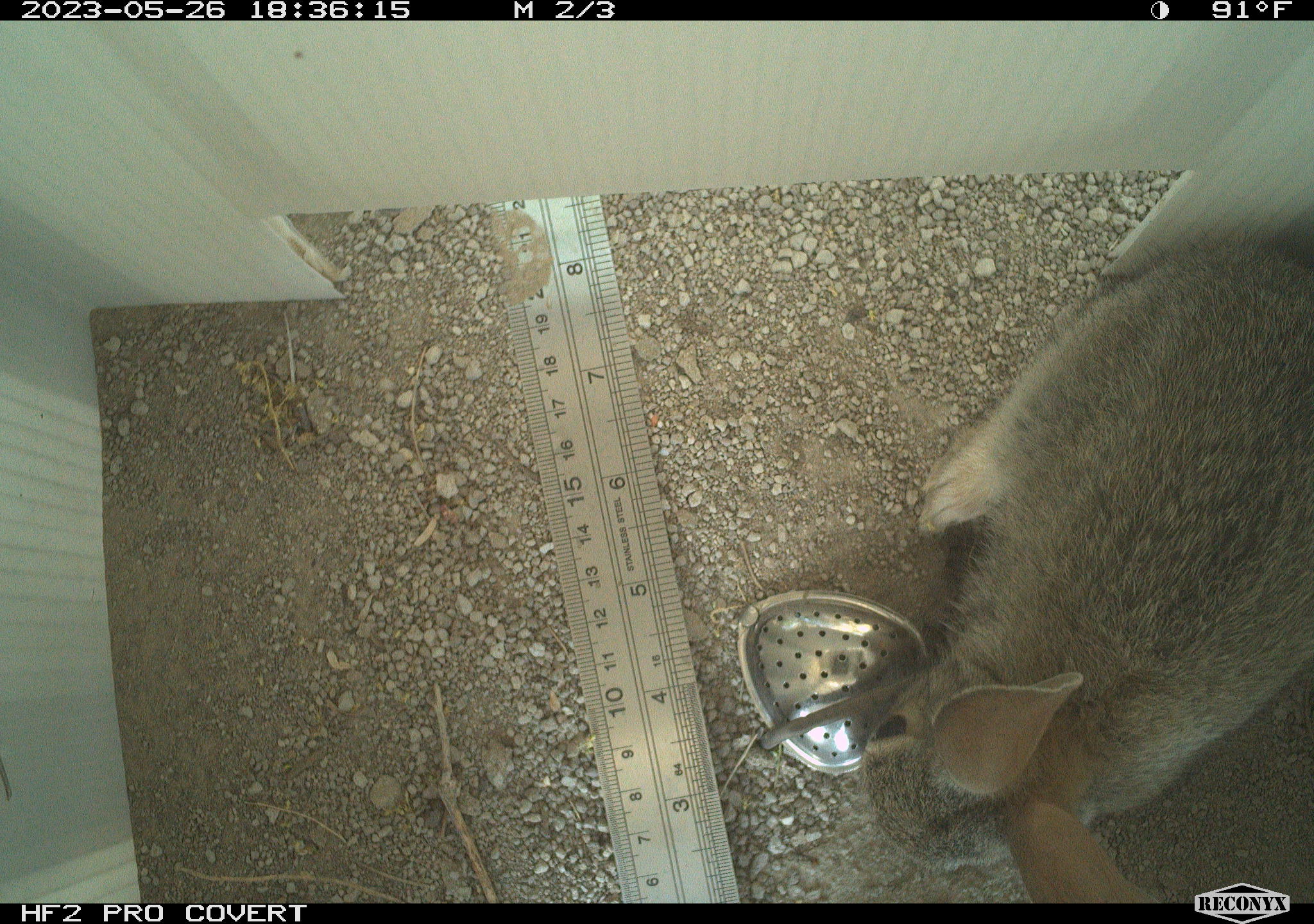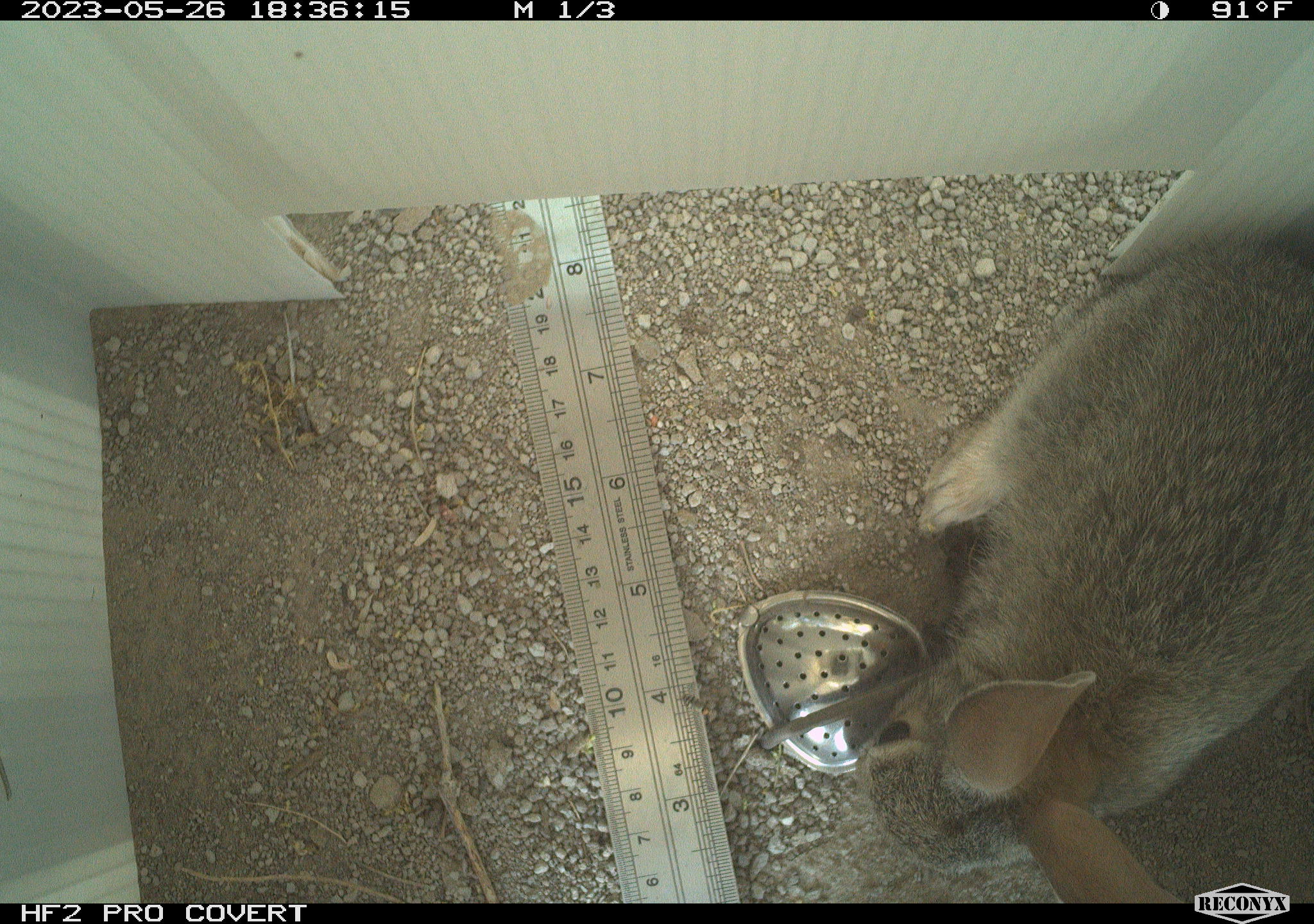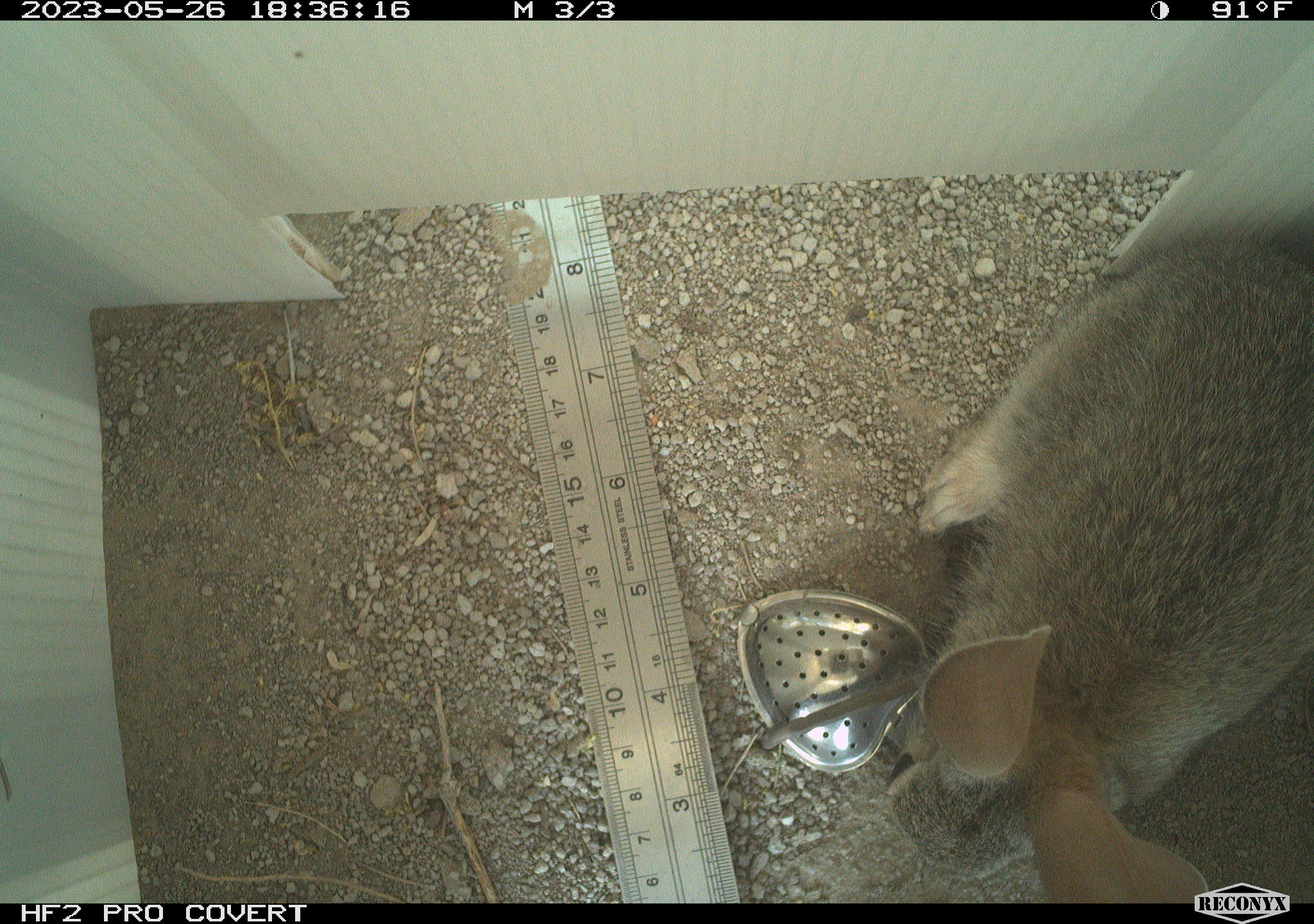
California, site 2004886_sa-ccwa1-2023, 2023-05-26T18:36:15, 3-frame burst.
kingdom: Animalia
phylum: Chordata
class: Mammalia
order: Lagomorpha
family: Leporidae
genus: Sylvilagus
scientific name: Sylvilagus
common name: cottontail rabbits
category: sylvilagus species